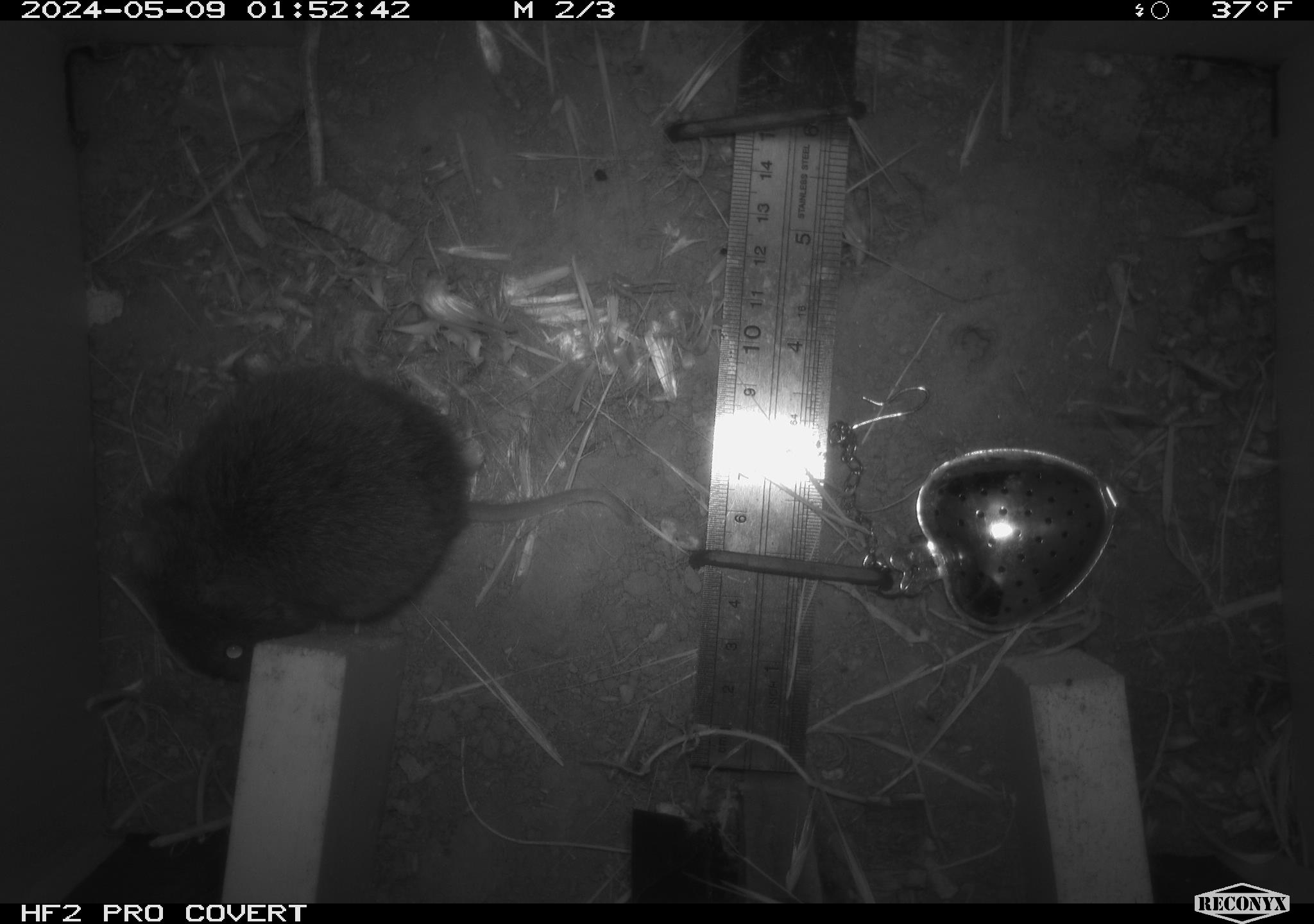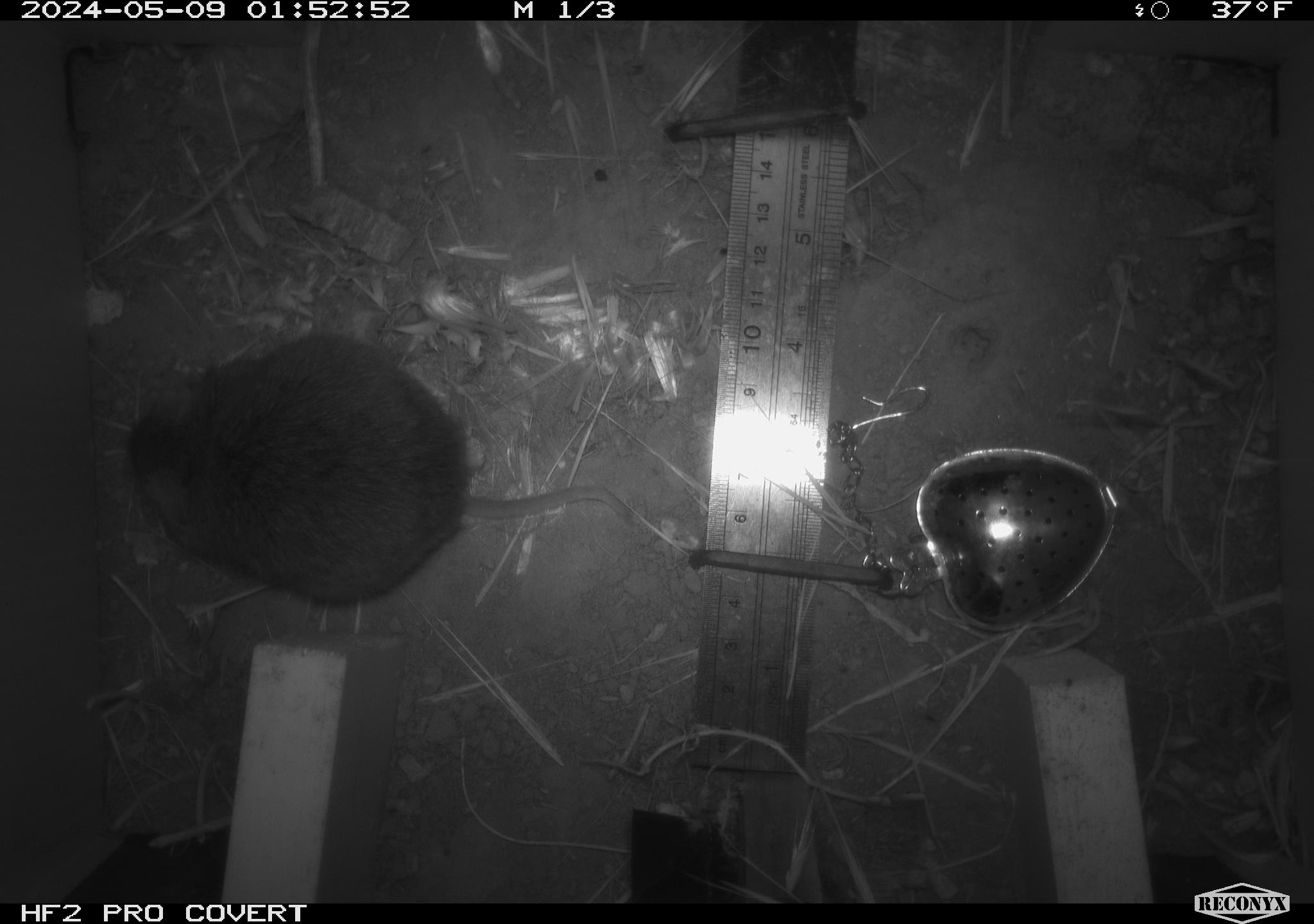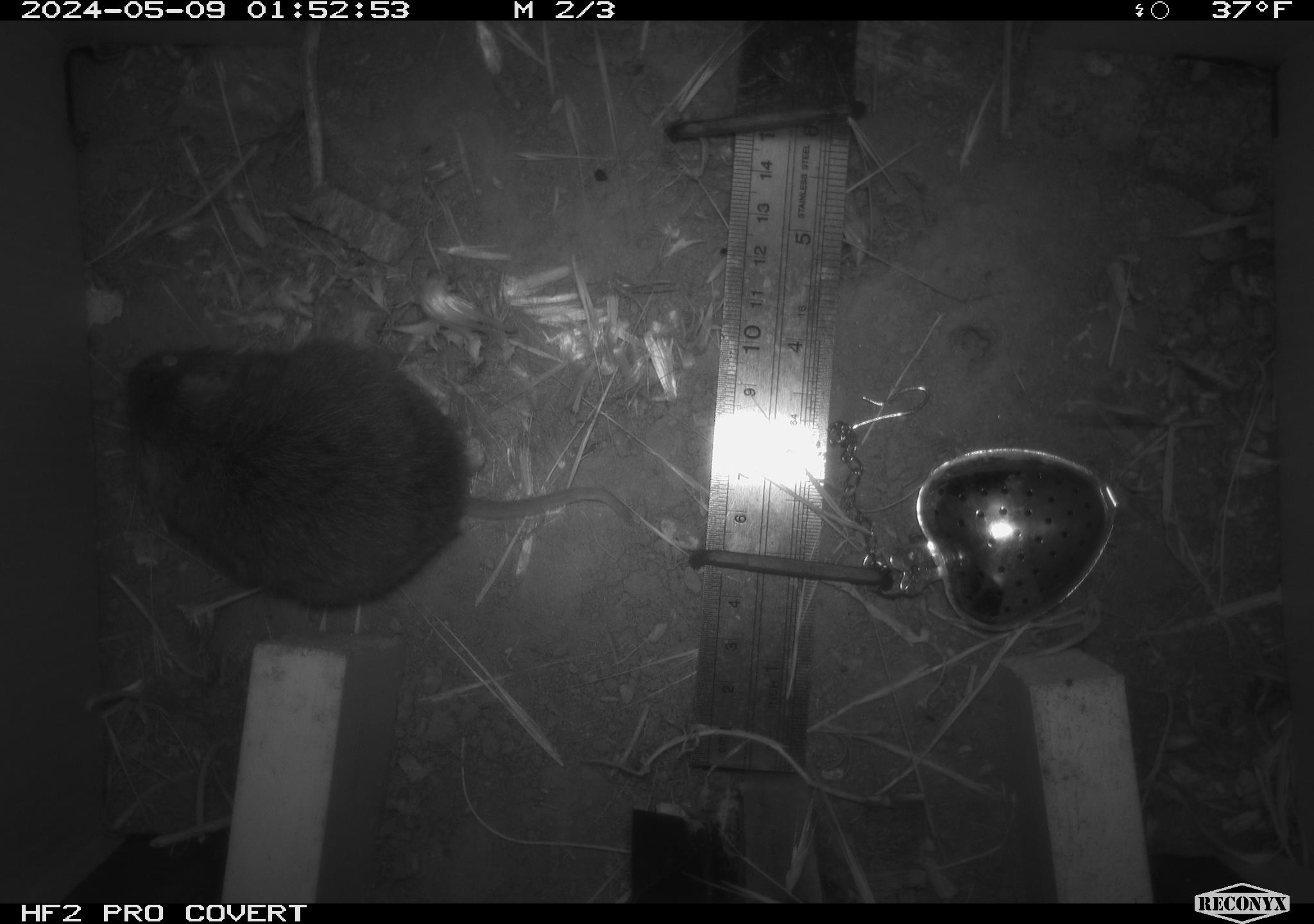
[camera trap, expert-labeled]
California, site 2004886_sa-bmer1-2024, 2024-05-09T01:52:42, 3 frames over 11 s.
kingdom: Animalia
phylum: Chordata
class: Mammalia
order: Rodentia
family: Cricetidae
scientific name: Arvicolinae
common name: voles, lemmings, and muskrats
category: arvicolinae subfamily